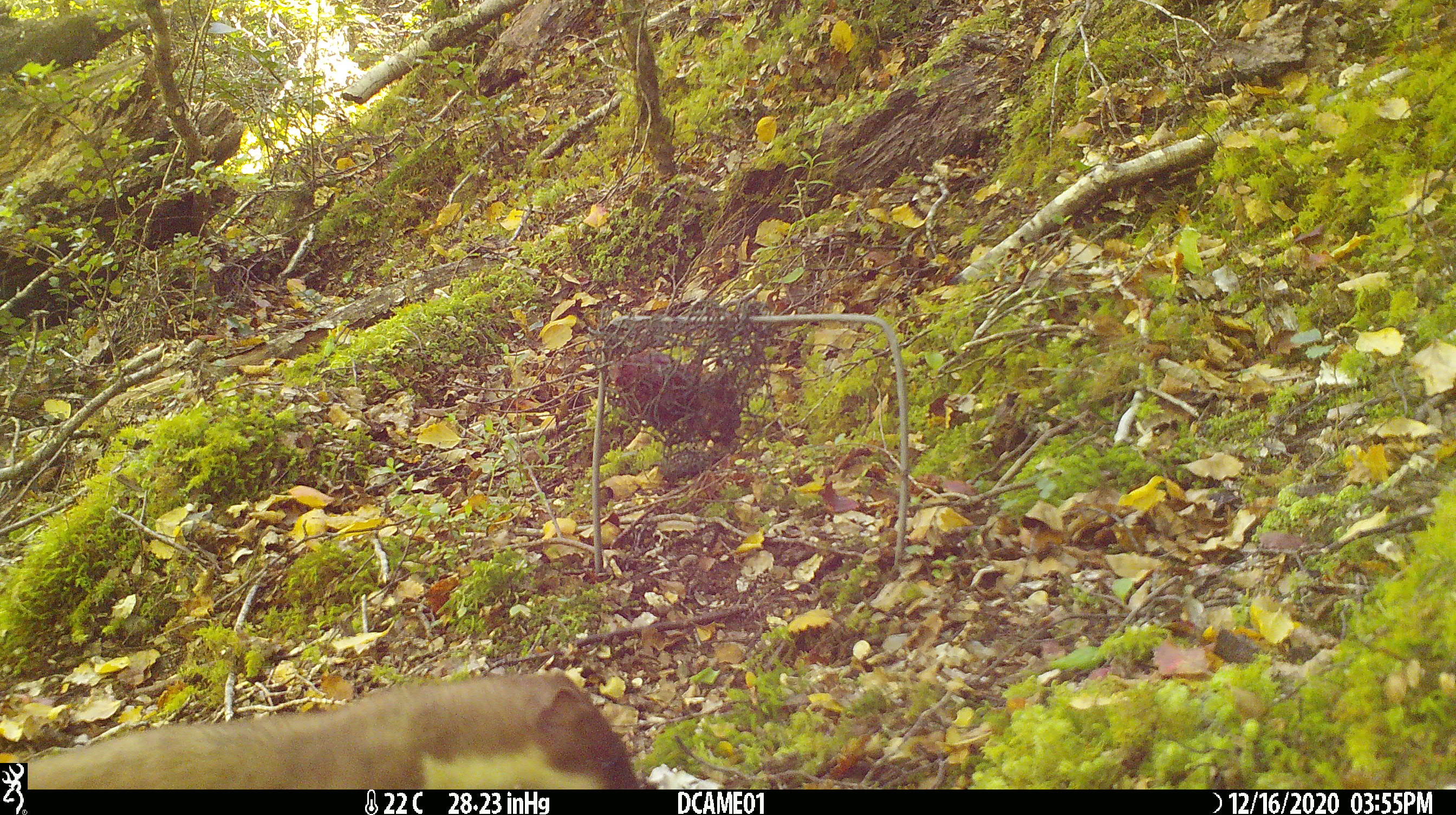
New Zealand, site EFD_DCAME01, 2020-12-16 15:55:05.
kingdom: Animalia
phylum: Chordata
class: Mammalia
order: Carnivora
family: Mustelidae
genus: Mustela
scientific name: Mustela erminea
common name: stoat